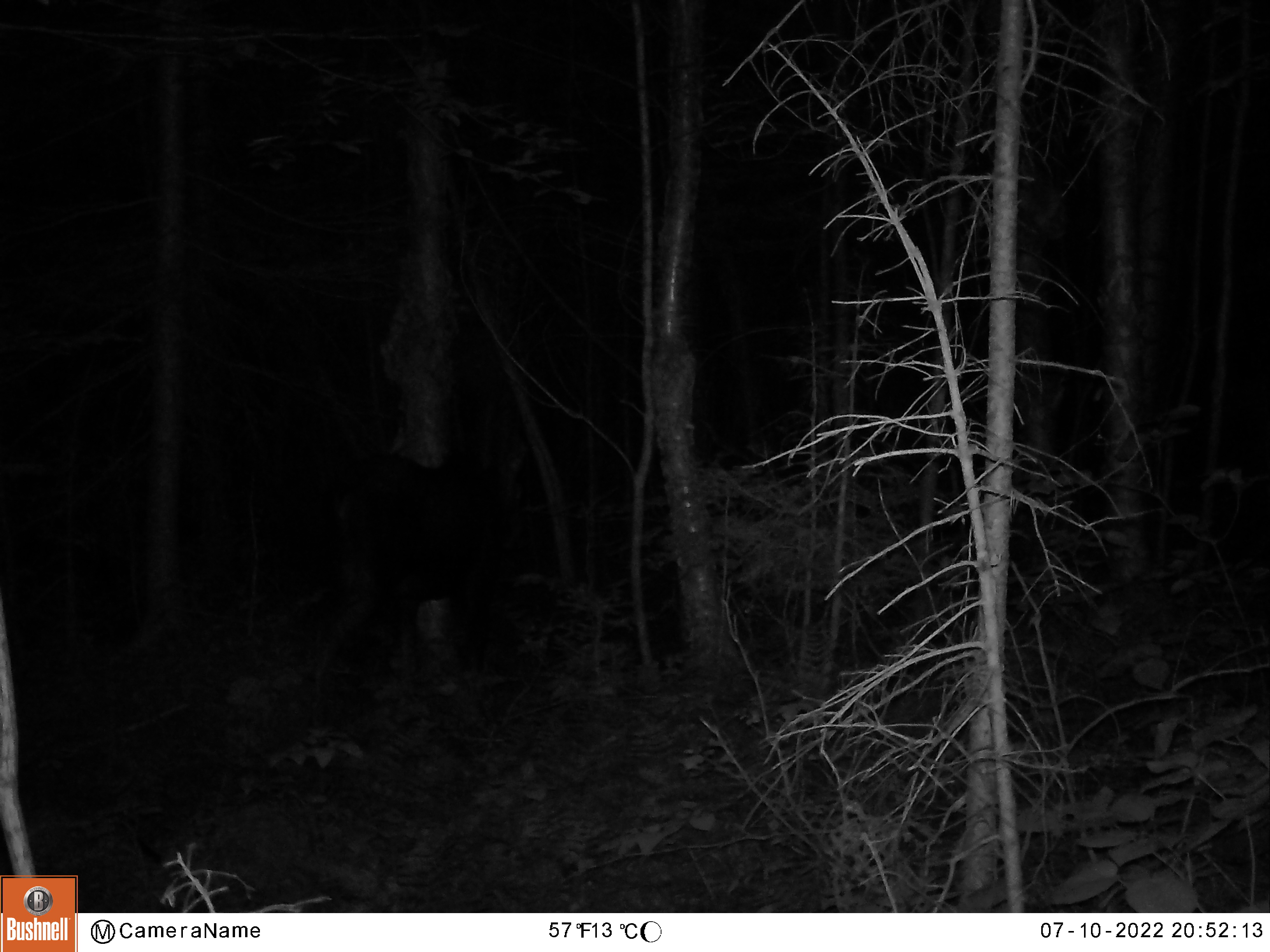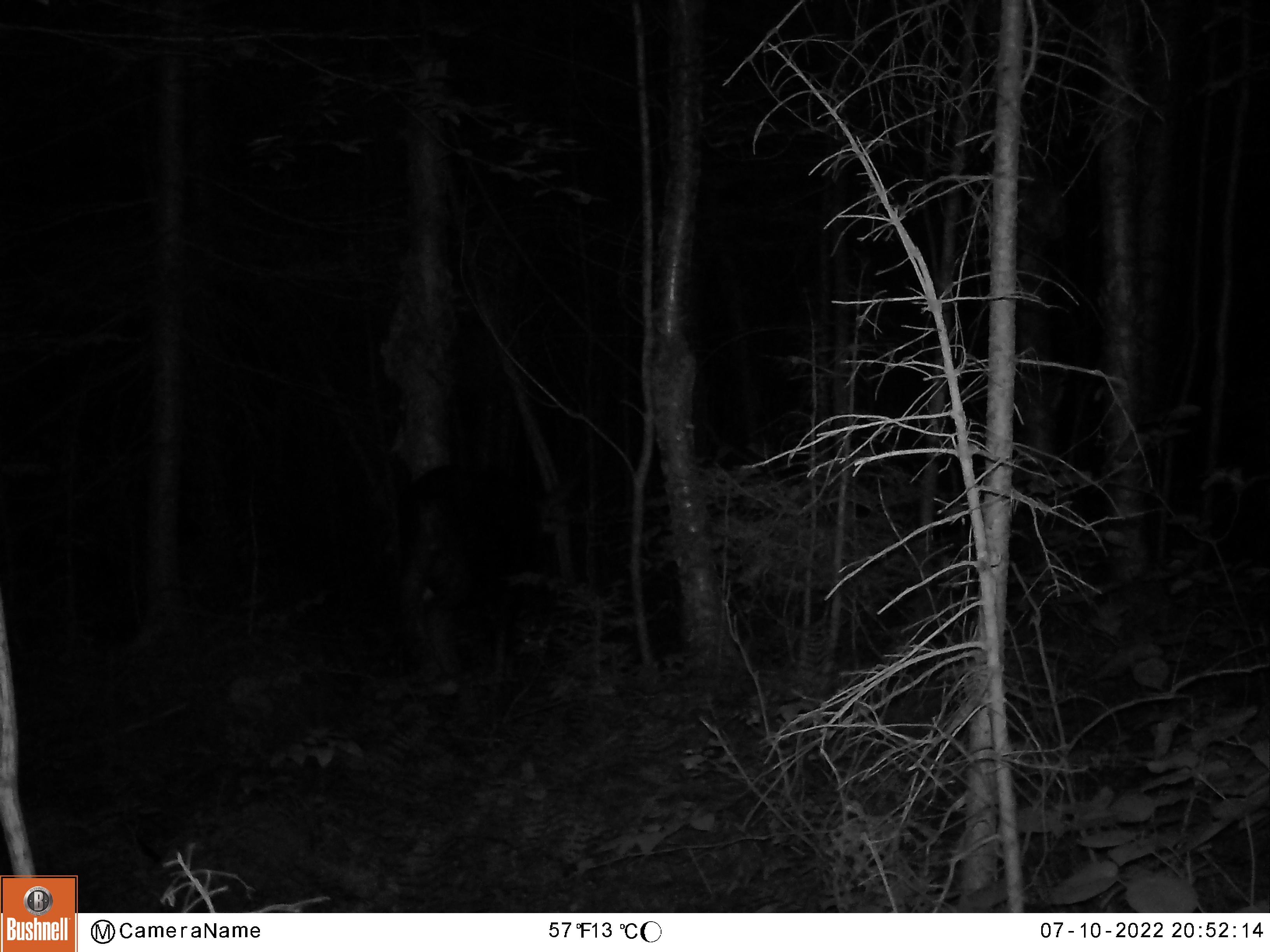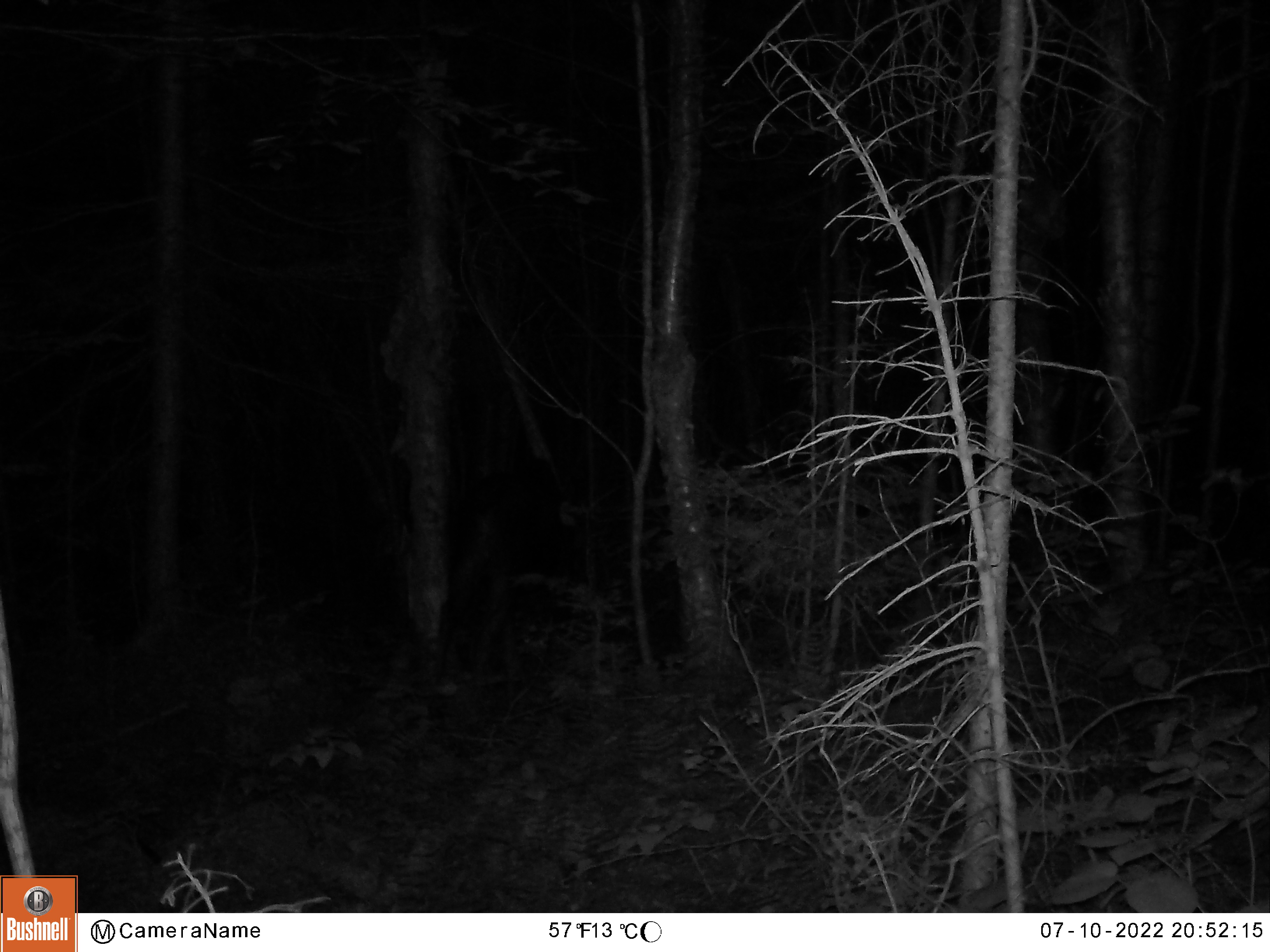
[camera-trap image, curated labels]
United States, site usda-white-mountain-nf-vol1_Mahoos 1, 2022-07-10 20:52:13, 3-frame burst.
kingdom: Animalia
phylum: Chordata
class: Mammalia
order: Artiodactyla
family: Cervidae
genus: Alces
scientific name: Alces alces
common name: moose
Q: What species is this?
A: Moose (Alces alces).